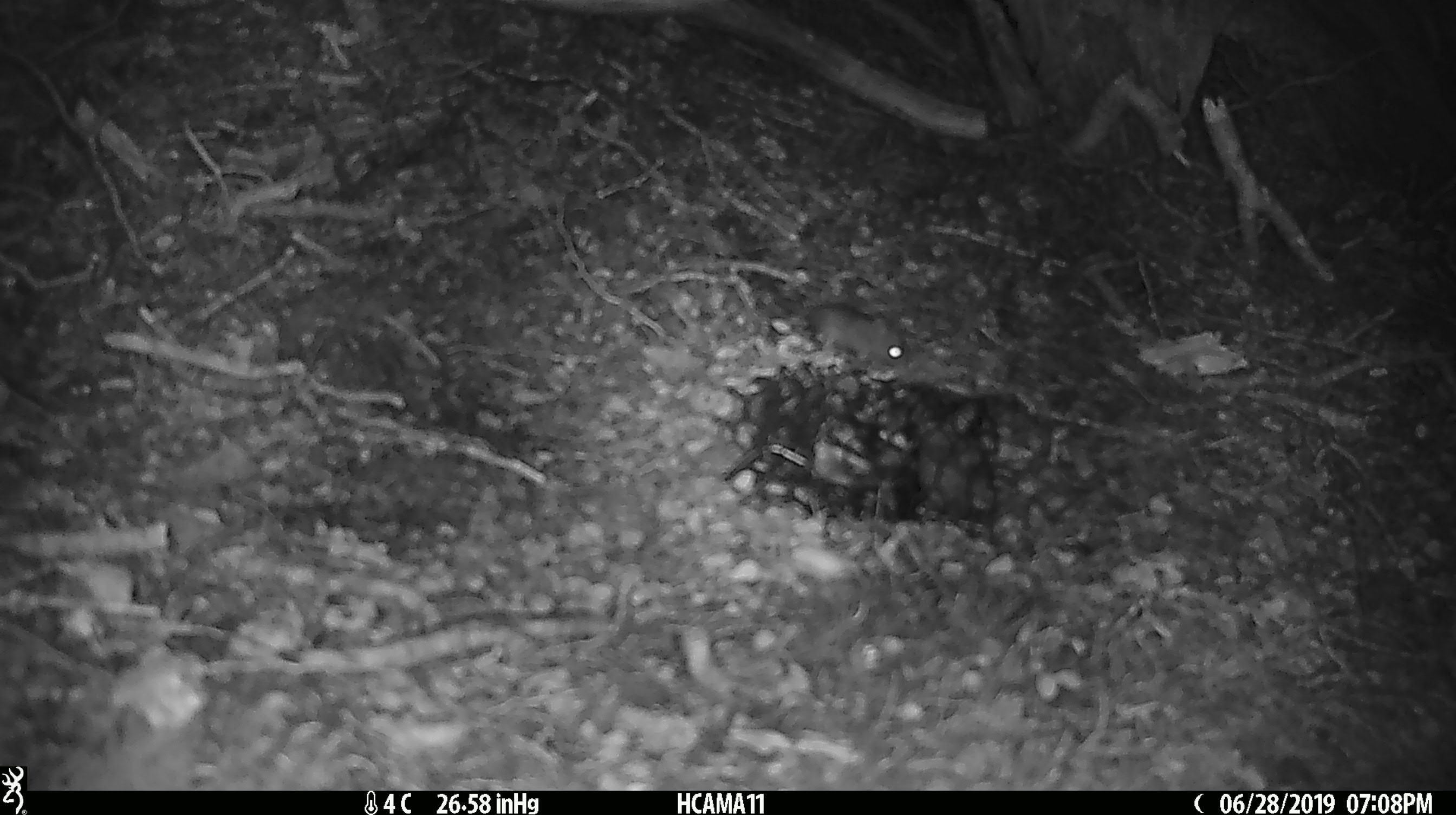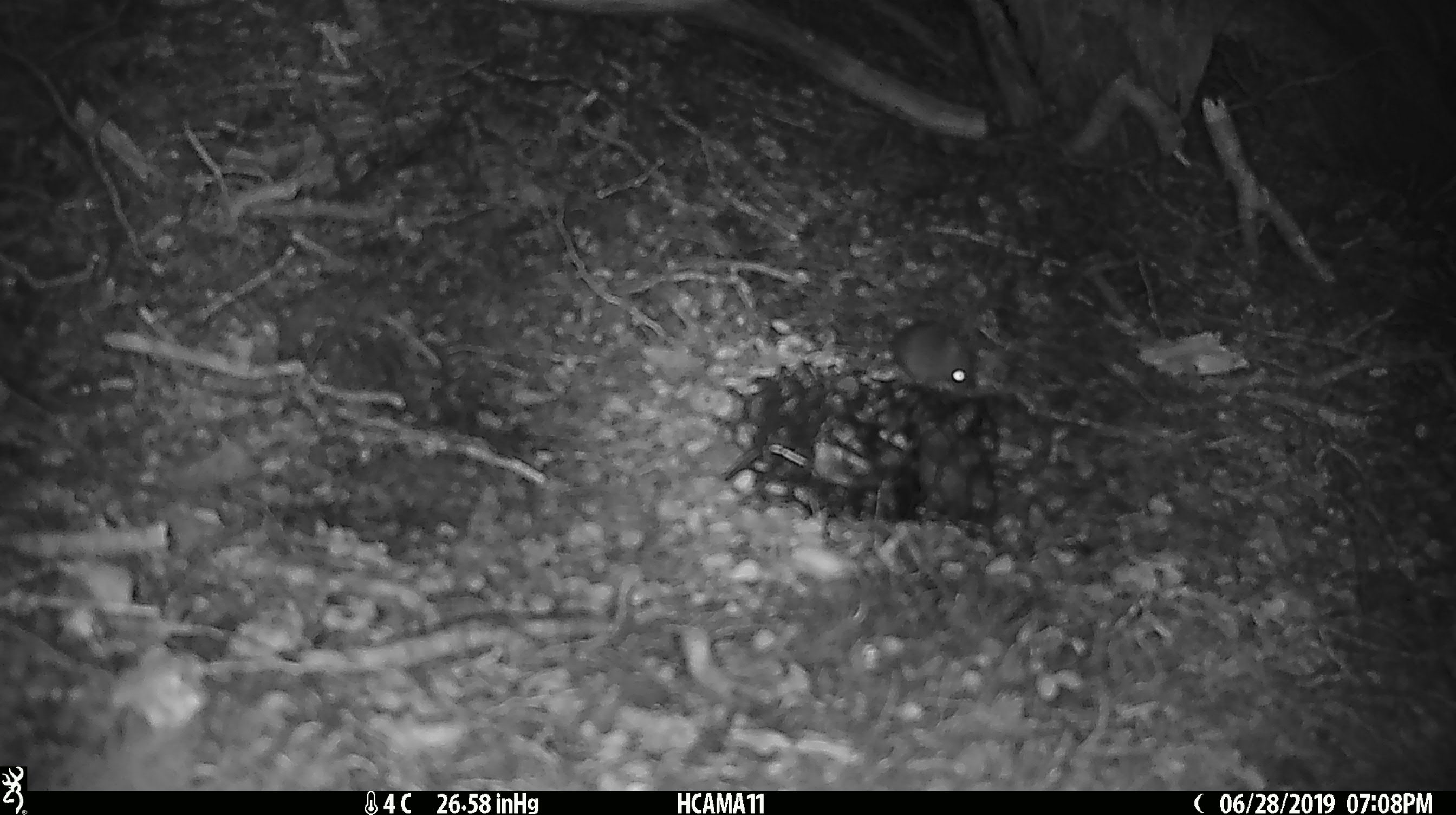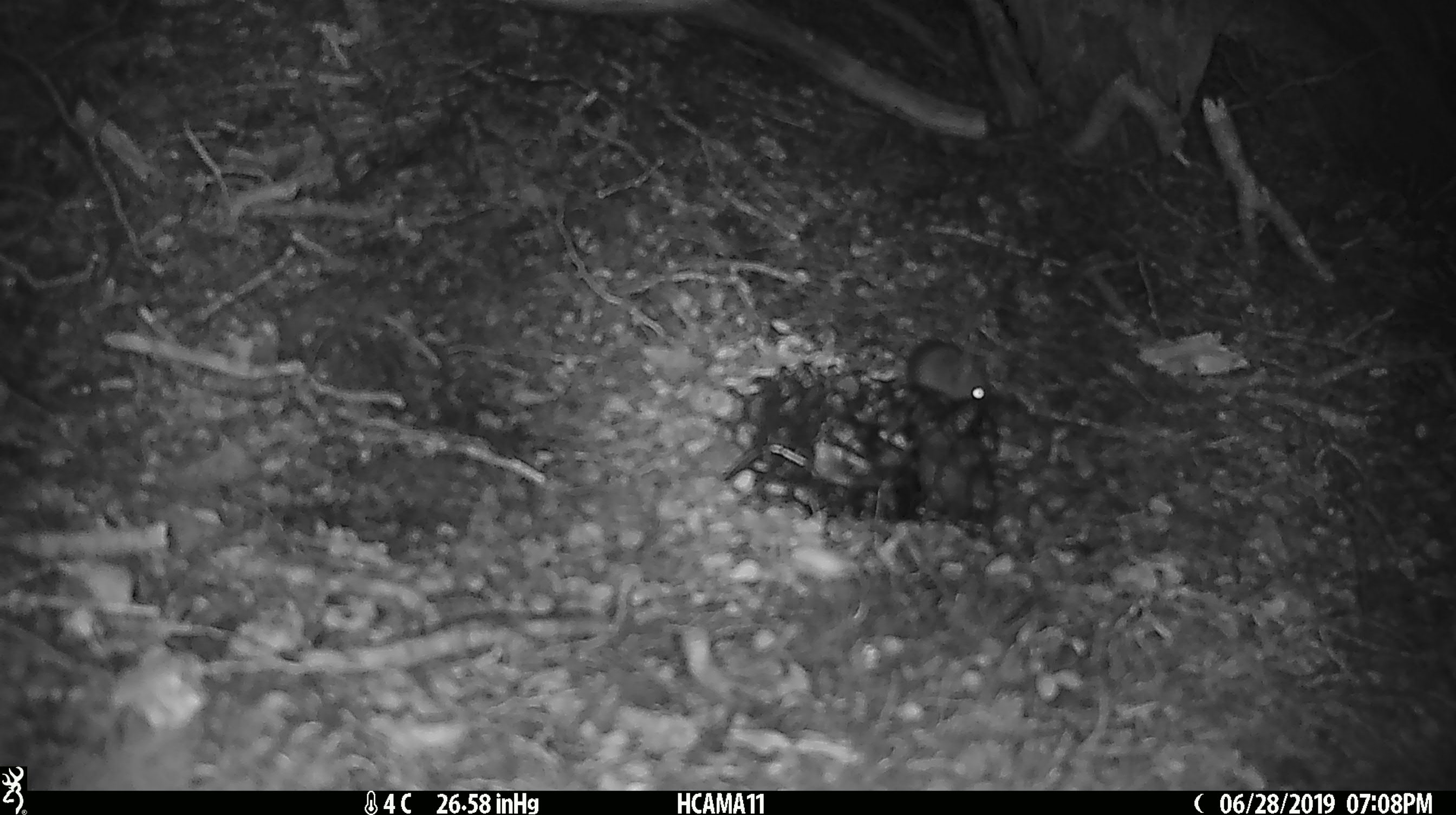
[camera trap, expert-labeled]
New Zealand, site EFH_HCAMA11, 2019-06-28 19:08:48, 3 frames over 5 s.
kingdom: Animalia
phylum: Chordata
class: Mammalia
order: Rodentia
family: Muridae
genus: Mus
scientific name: Mus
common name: mouse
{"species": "mouse (Mus)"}